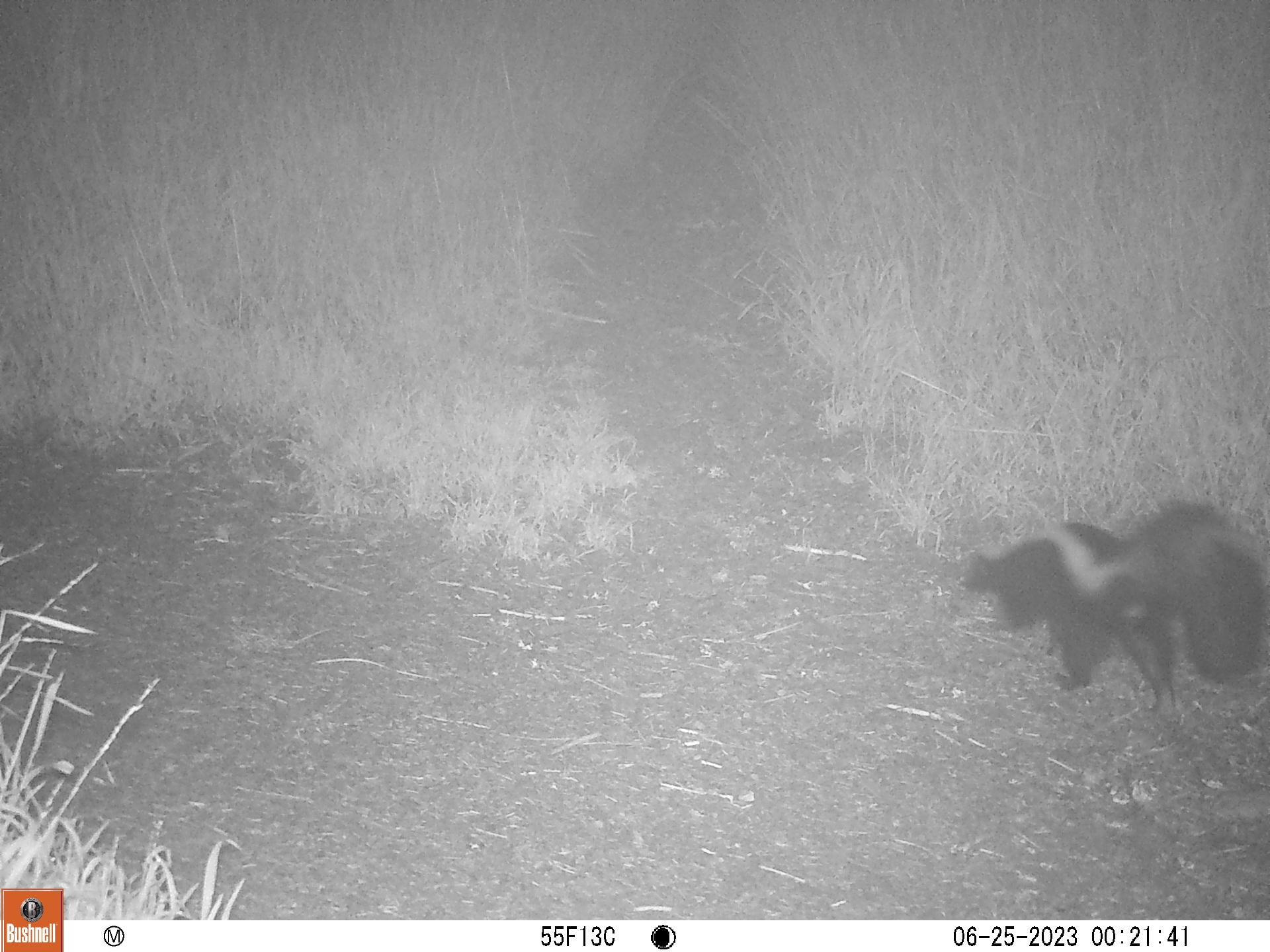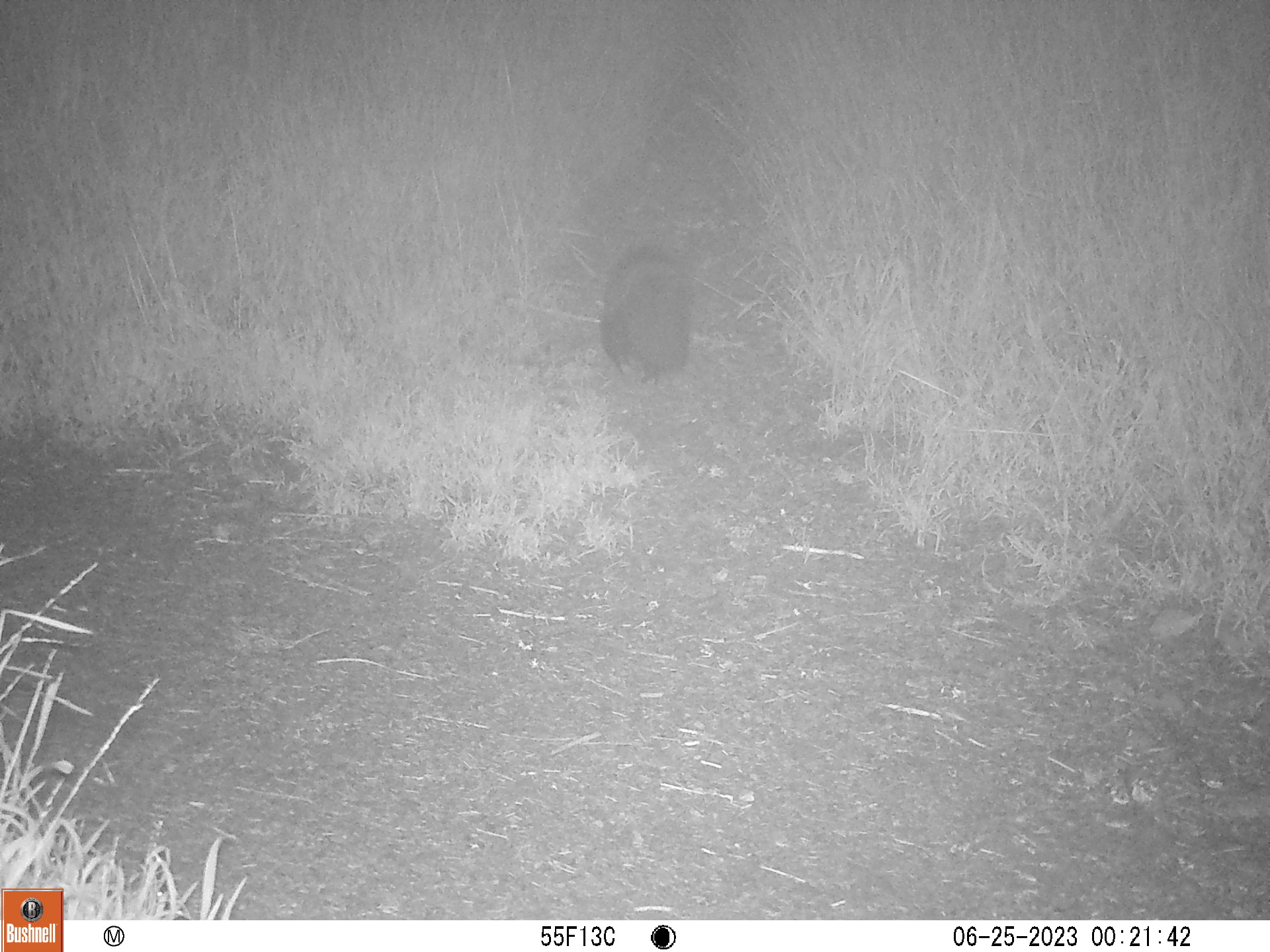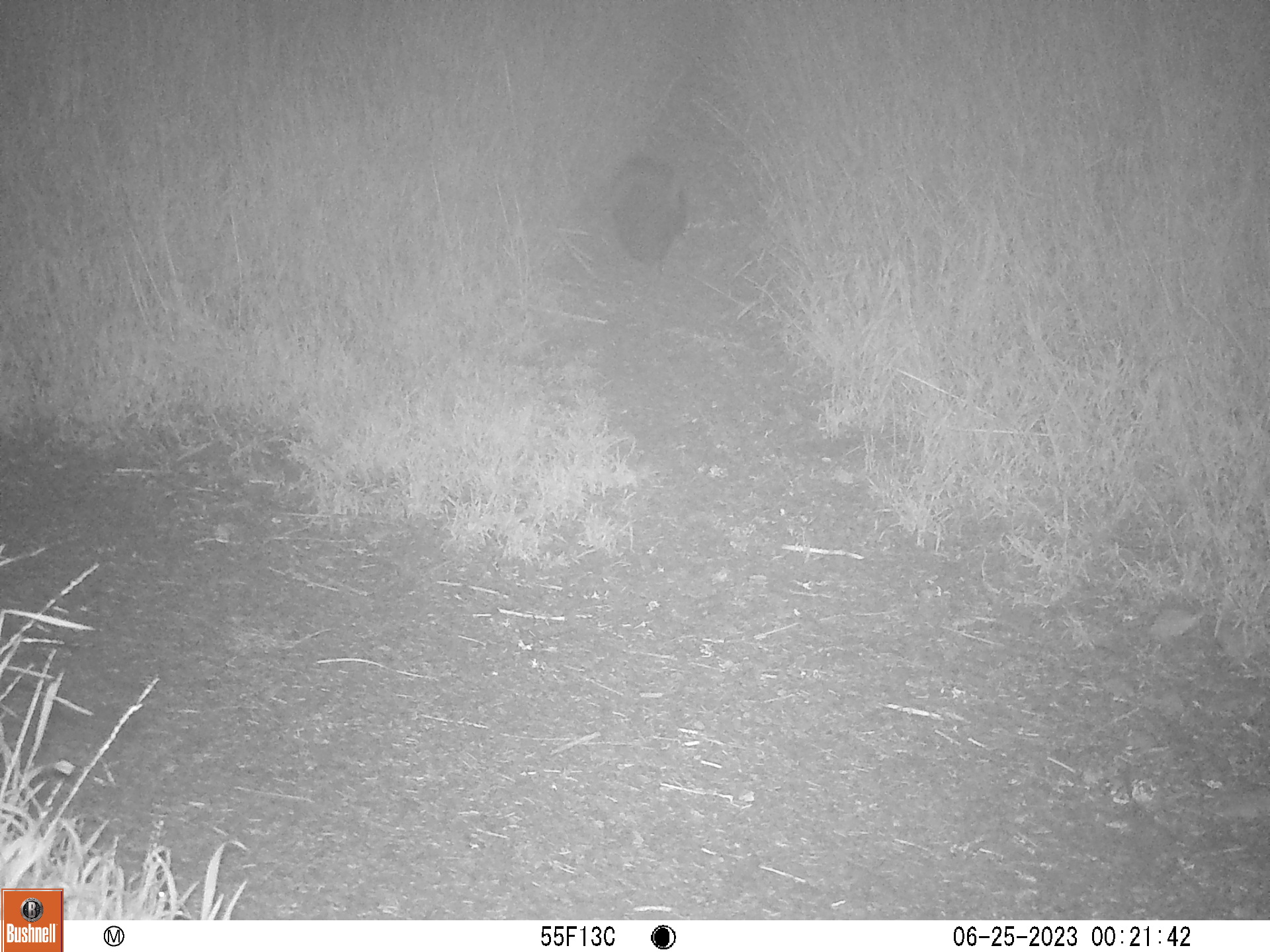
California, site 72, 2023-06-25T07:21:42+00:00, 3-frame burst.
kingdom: Animalia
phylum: Chordata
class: Mammalia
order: Carnivora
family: Mephitidae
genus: Mephitis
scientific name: Mephitis mephitis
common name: striped skunk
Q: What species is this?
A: Striped skunk (Mephitis mephitis).